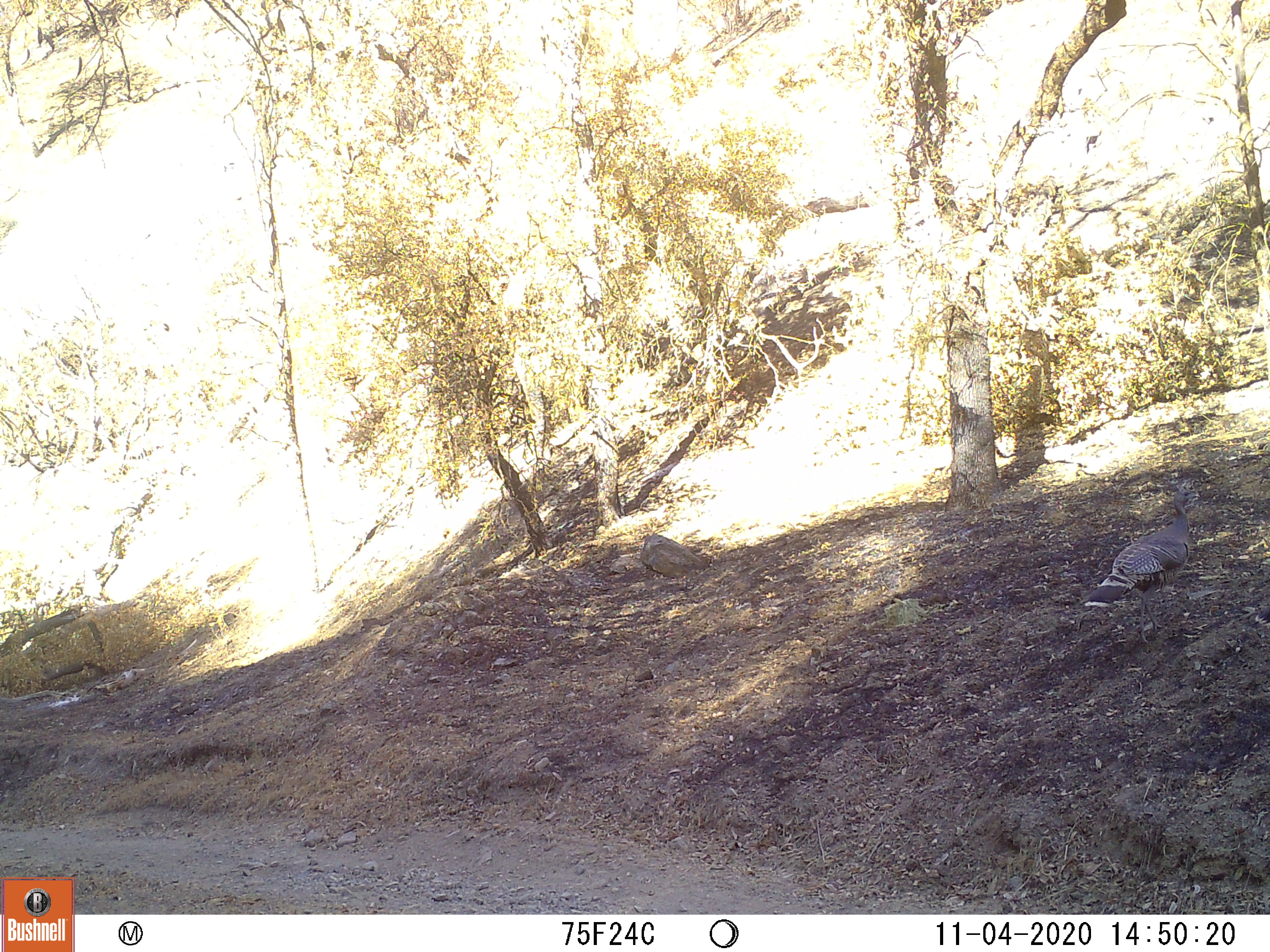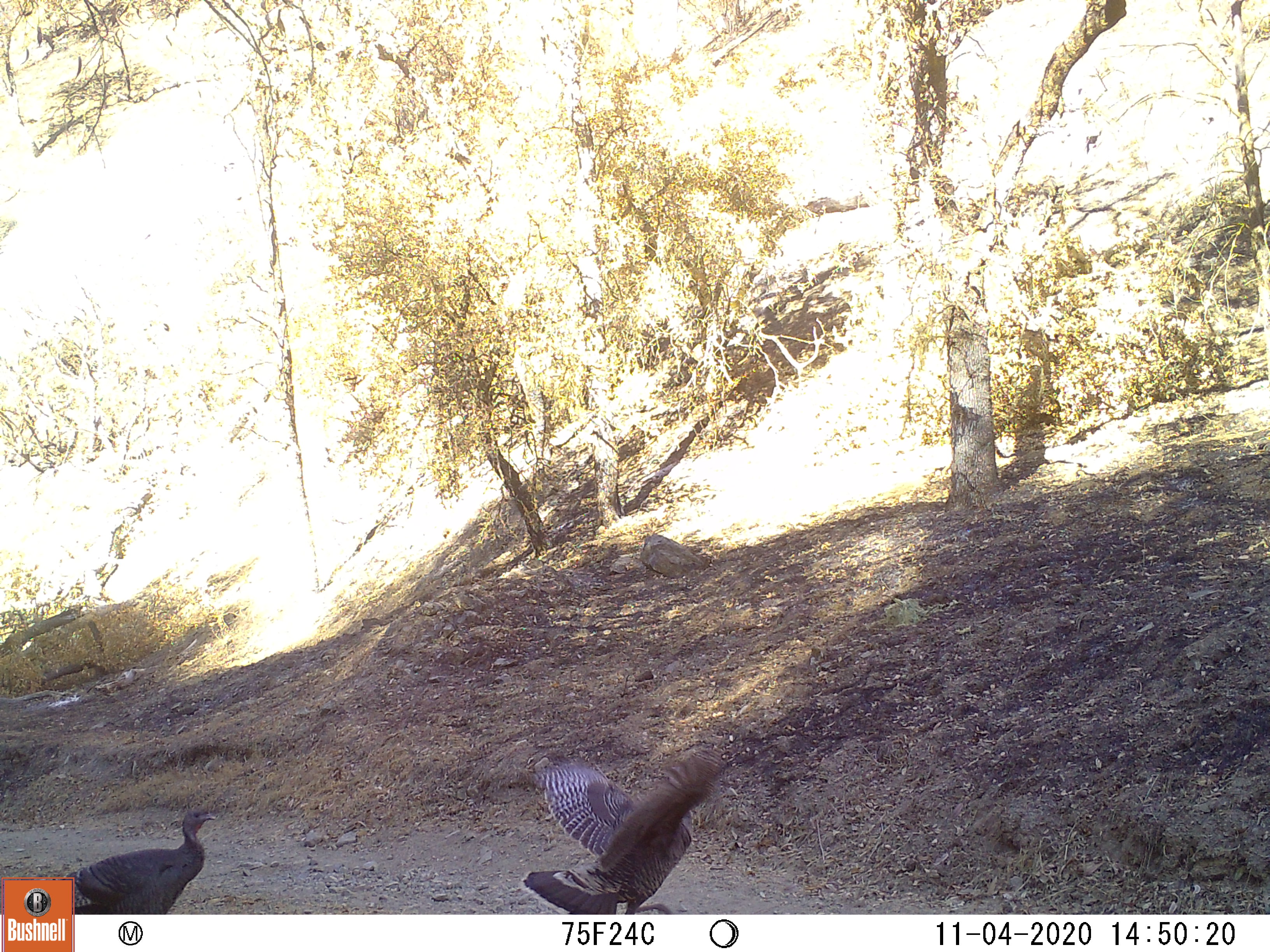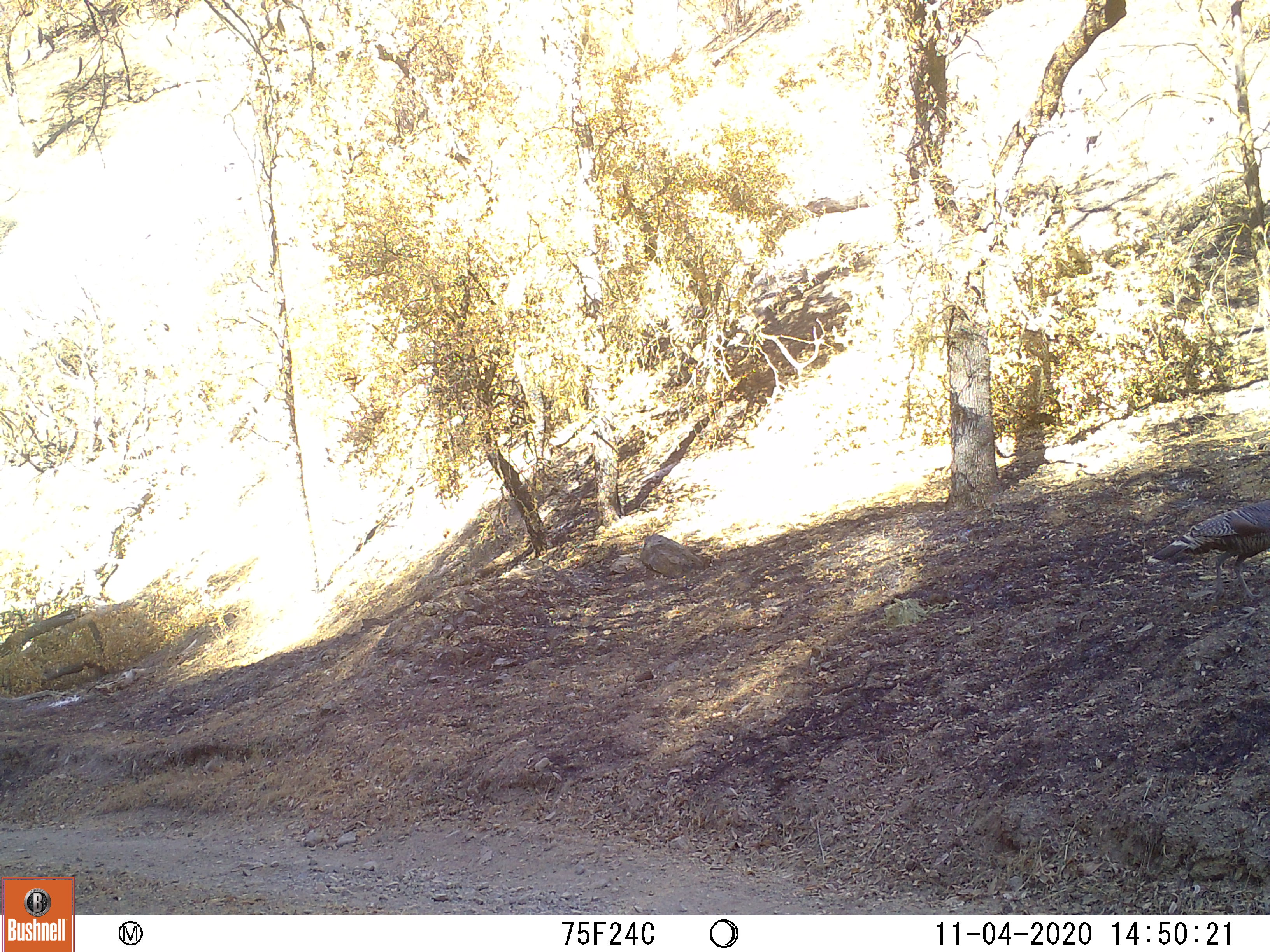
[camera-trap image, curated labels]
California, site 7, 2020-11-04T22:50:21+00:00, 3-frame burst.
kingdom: Animalia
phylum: Chordata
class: Aves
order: Galliformes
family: Phasianidae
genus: Meleagris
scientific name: Meleagris gallopavo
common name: turkey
Turkey (Meleagris gallopavo).